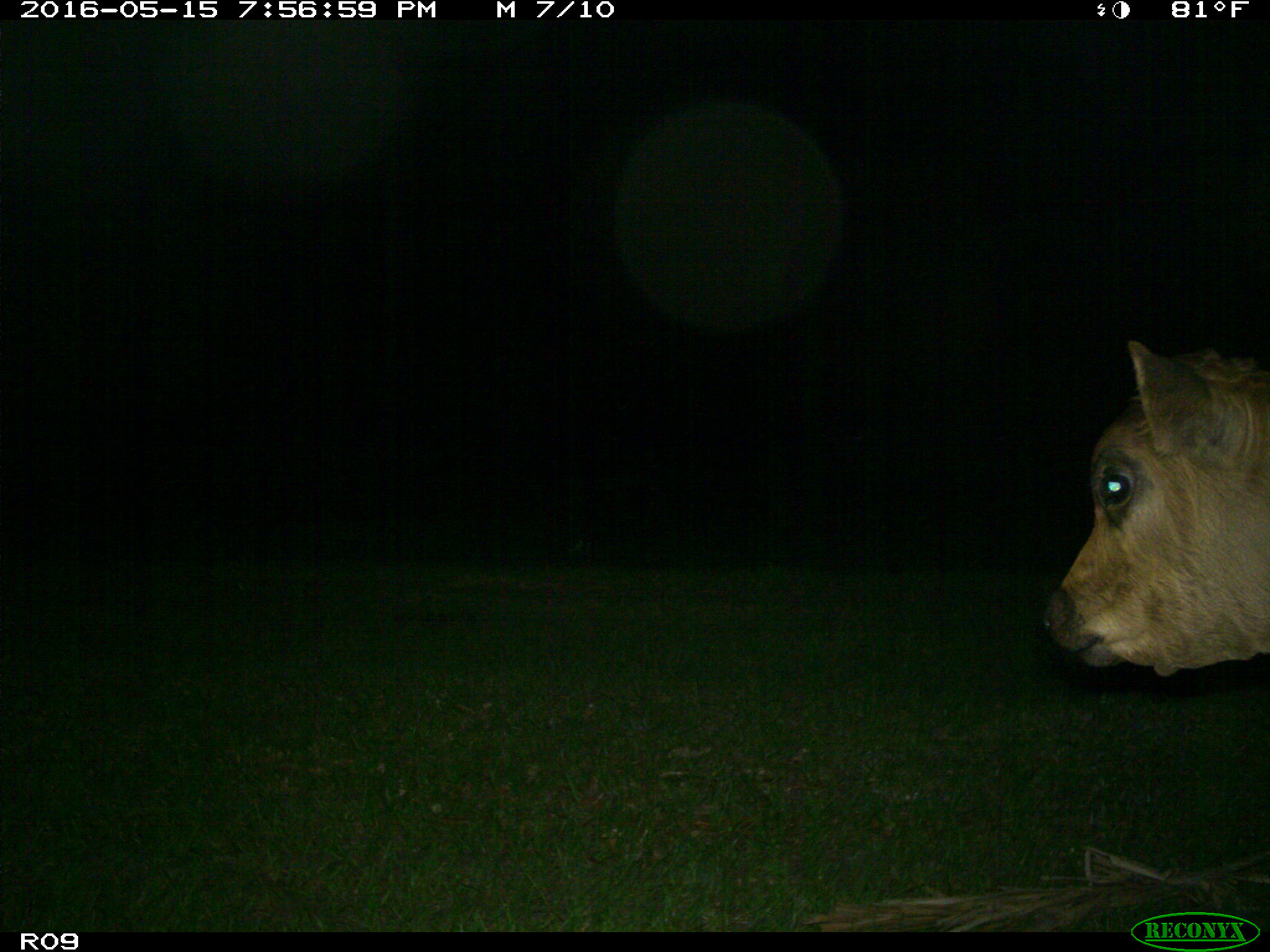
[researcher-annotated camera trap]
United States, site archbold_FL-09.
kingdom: Animalia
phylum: Chordata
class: Mammalia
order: Artiodactyla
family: Bovidae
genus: Bos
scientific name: Bos taurus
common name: domestic cow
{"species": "Bos taurus (domestic cow)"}